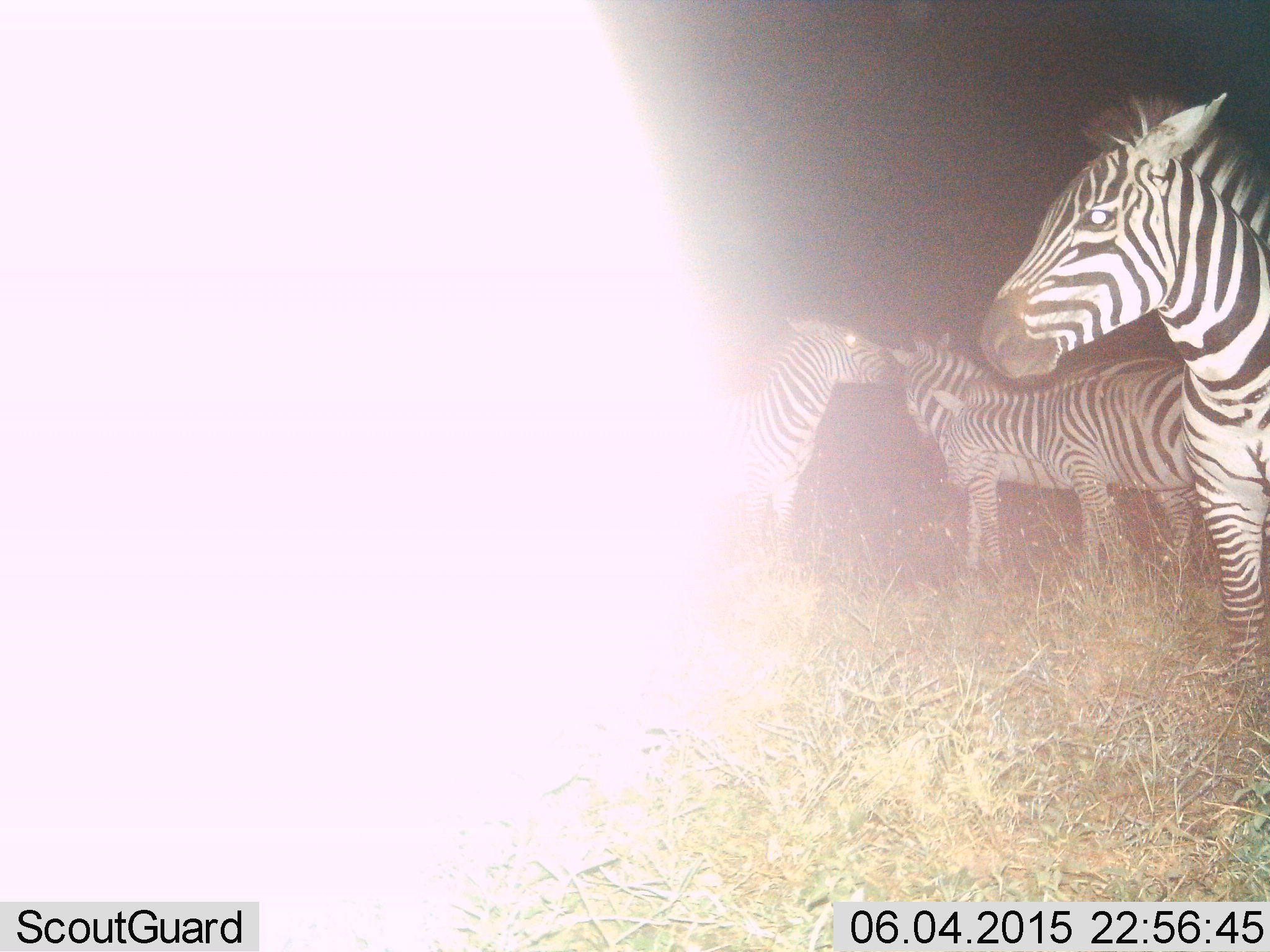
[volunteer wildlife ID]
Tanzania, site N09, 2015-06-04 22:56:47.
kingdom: Animalia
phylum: Chordata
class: Mammalia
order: Perissodactyla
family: Equidae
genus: Equus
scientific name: Equus quagga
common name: plains zebra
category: zebra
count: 4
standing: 90%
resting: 0%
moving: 0%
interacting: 20%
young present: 0%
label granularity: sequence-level